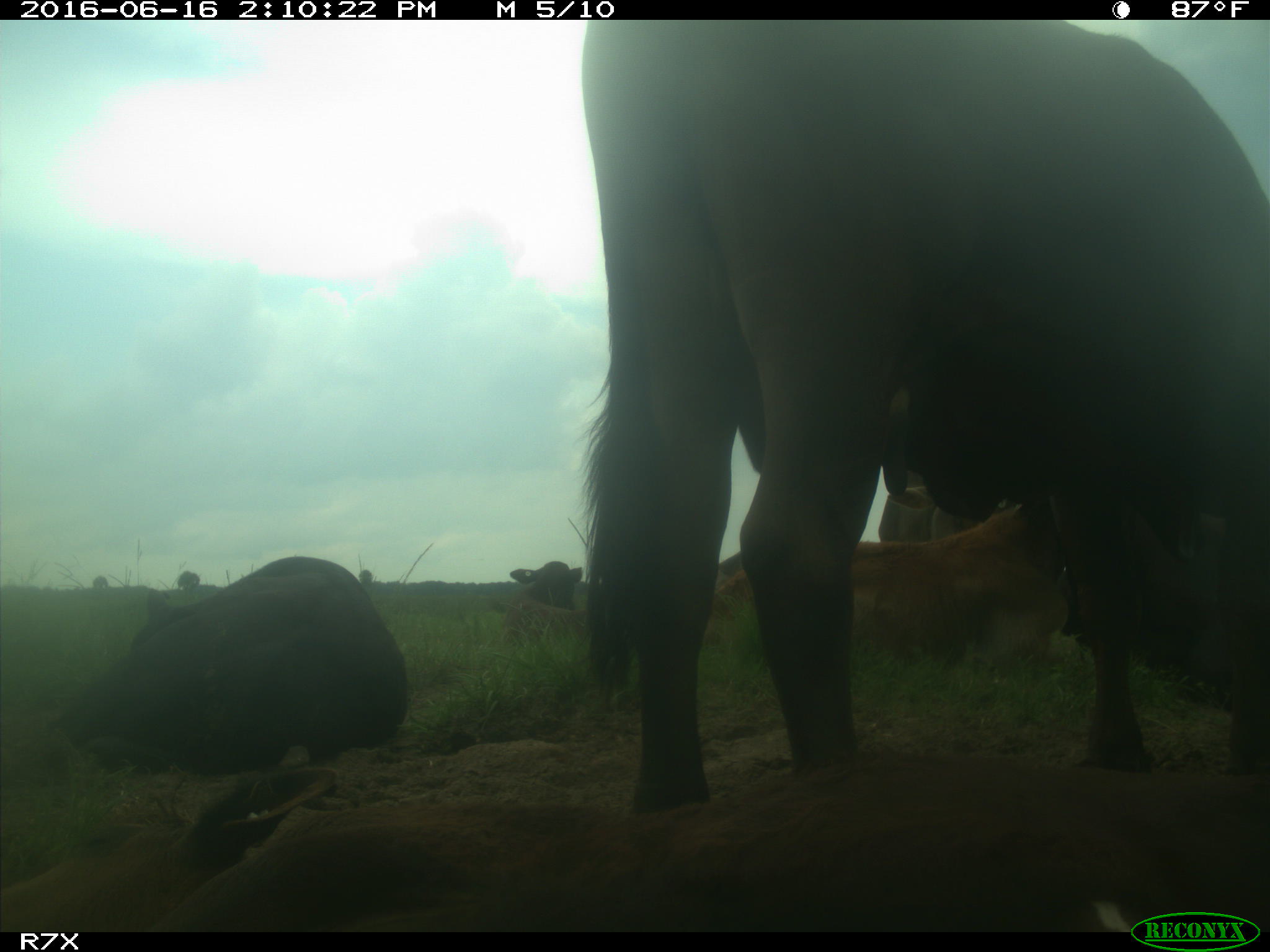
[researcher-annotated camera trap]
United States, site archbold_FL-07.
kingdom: Animalia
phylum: Chordata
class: Mammalia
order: Artiodactyla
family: Bovidae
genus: Bos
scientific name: Bos taurus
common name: domestic cow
Bos taurus (domestic cow).